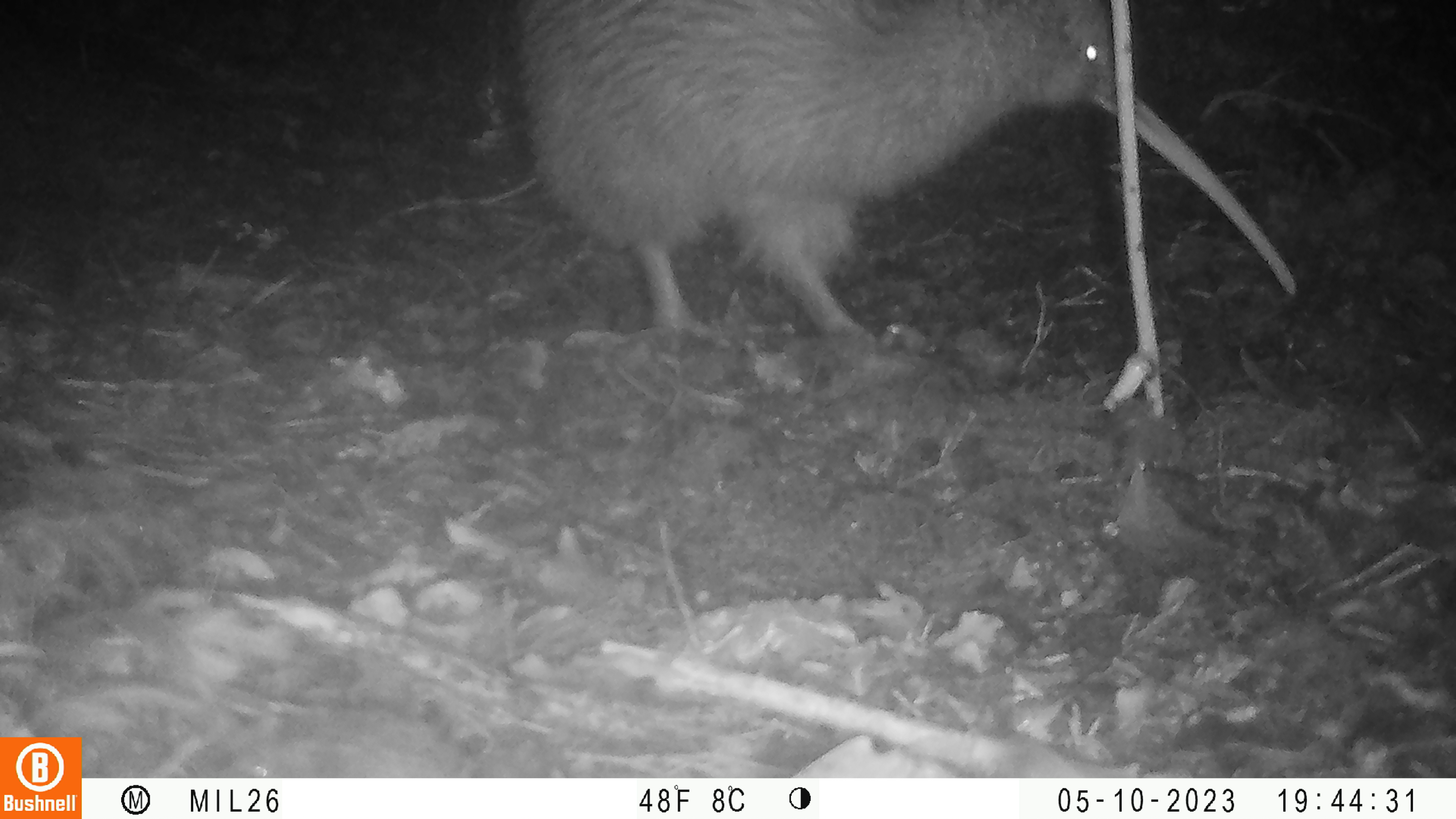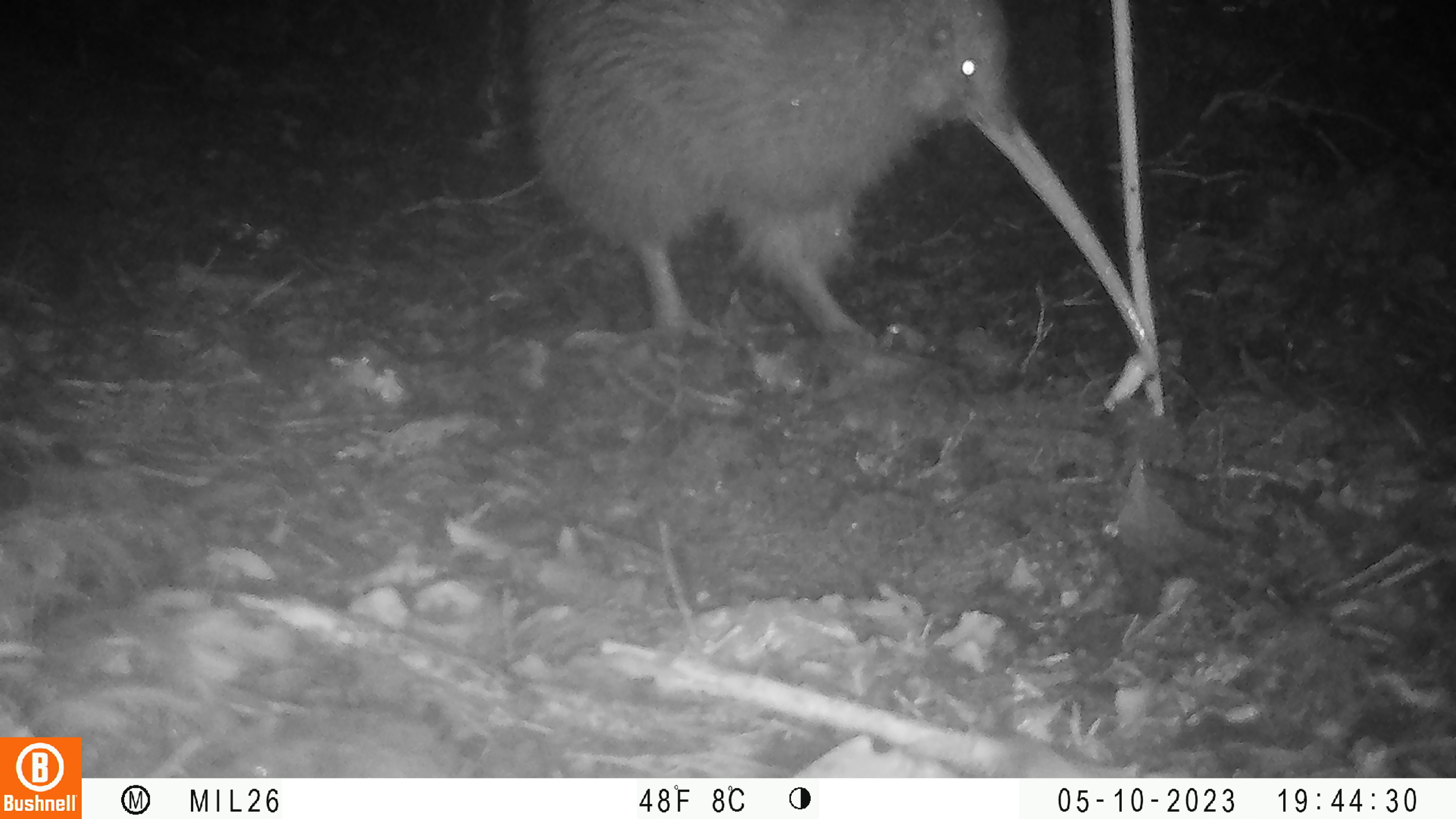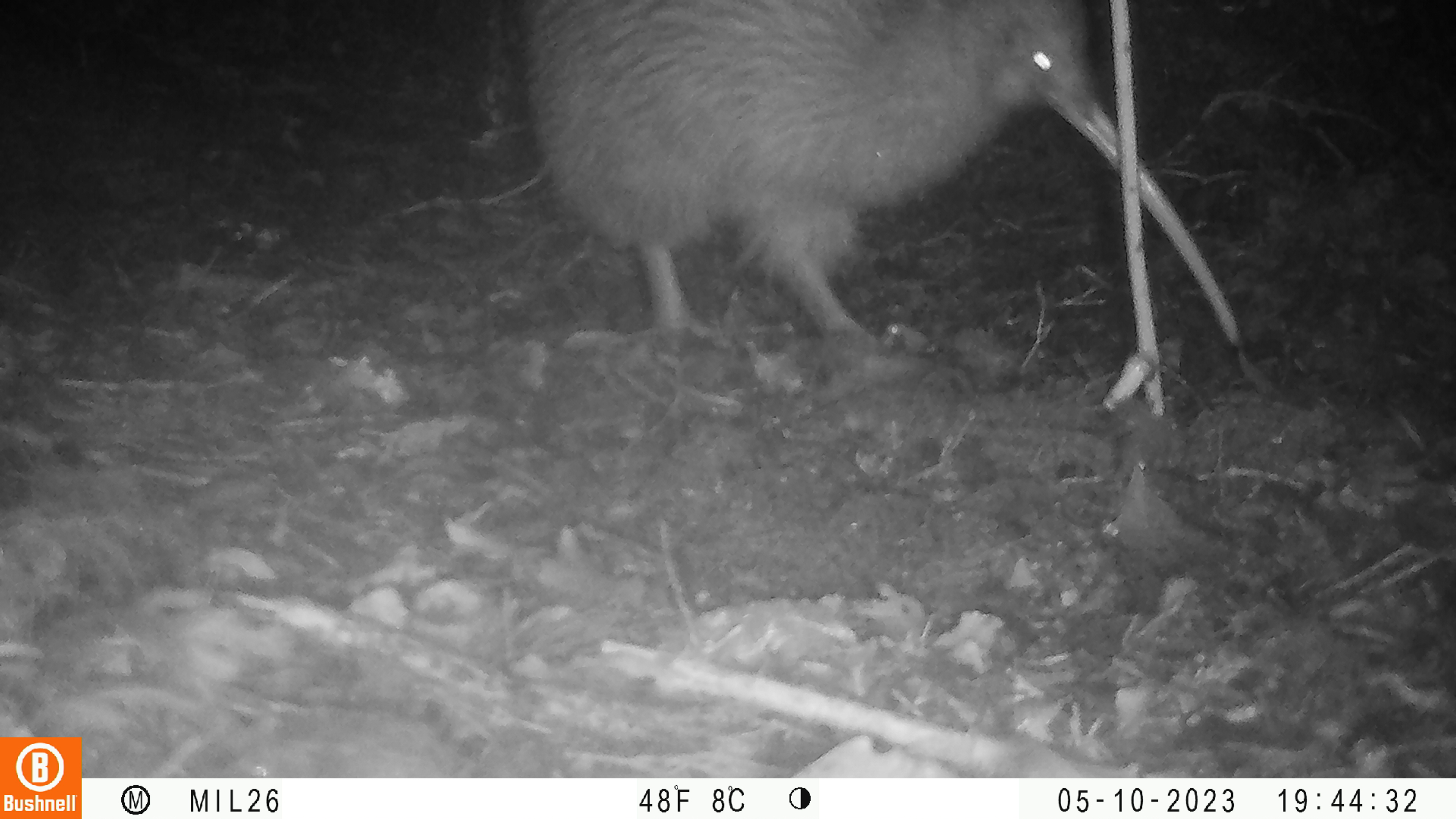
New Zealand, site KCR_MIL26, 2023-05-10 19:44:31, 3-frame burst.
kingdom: Animalia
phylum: Chordata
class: Aves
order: Apterygiformes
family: Apterygidae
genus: Apteryx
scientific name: Apteryx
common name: kiwi